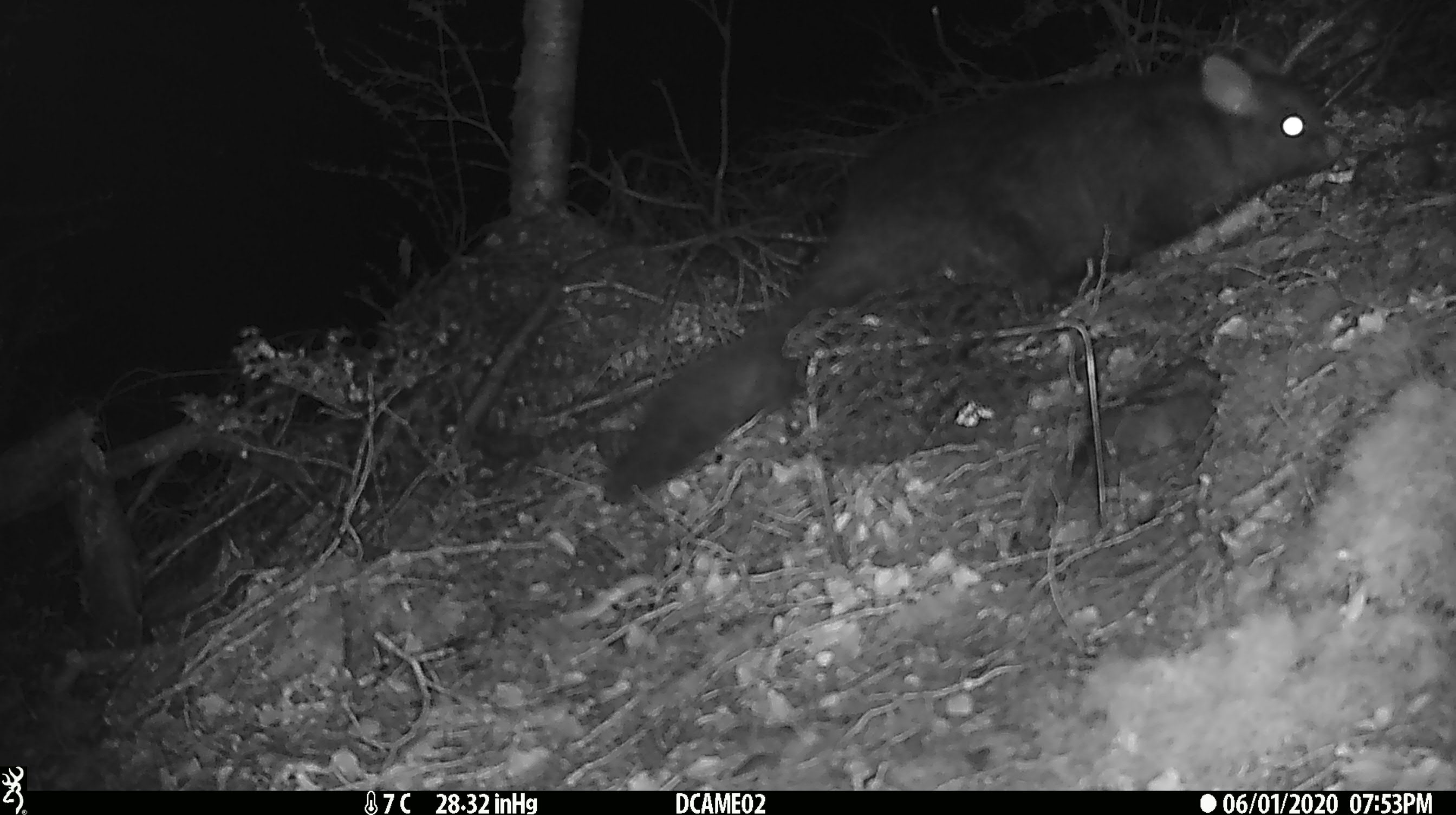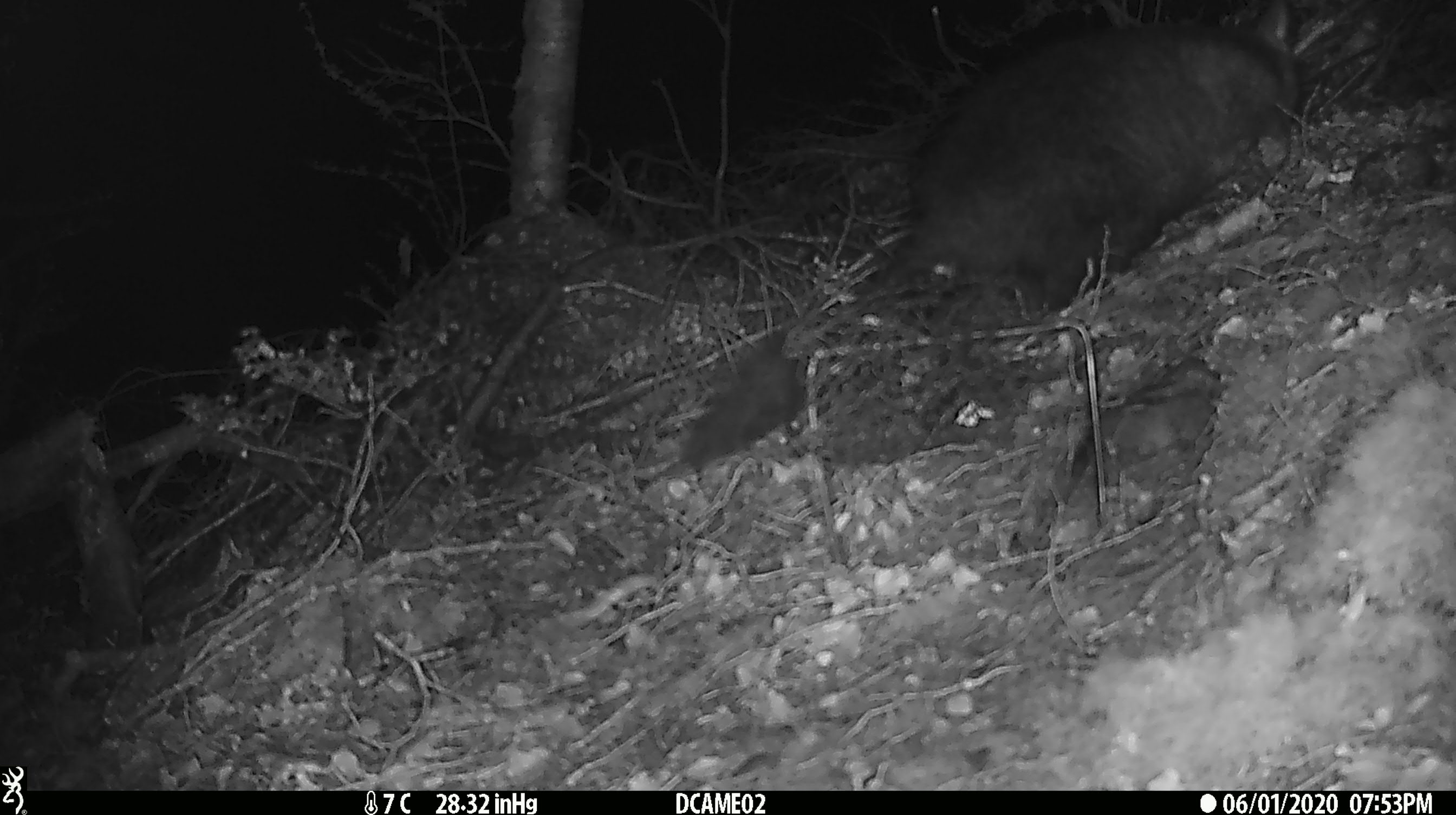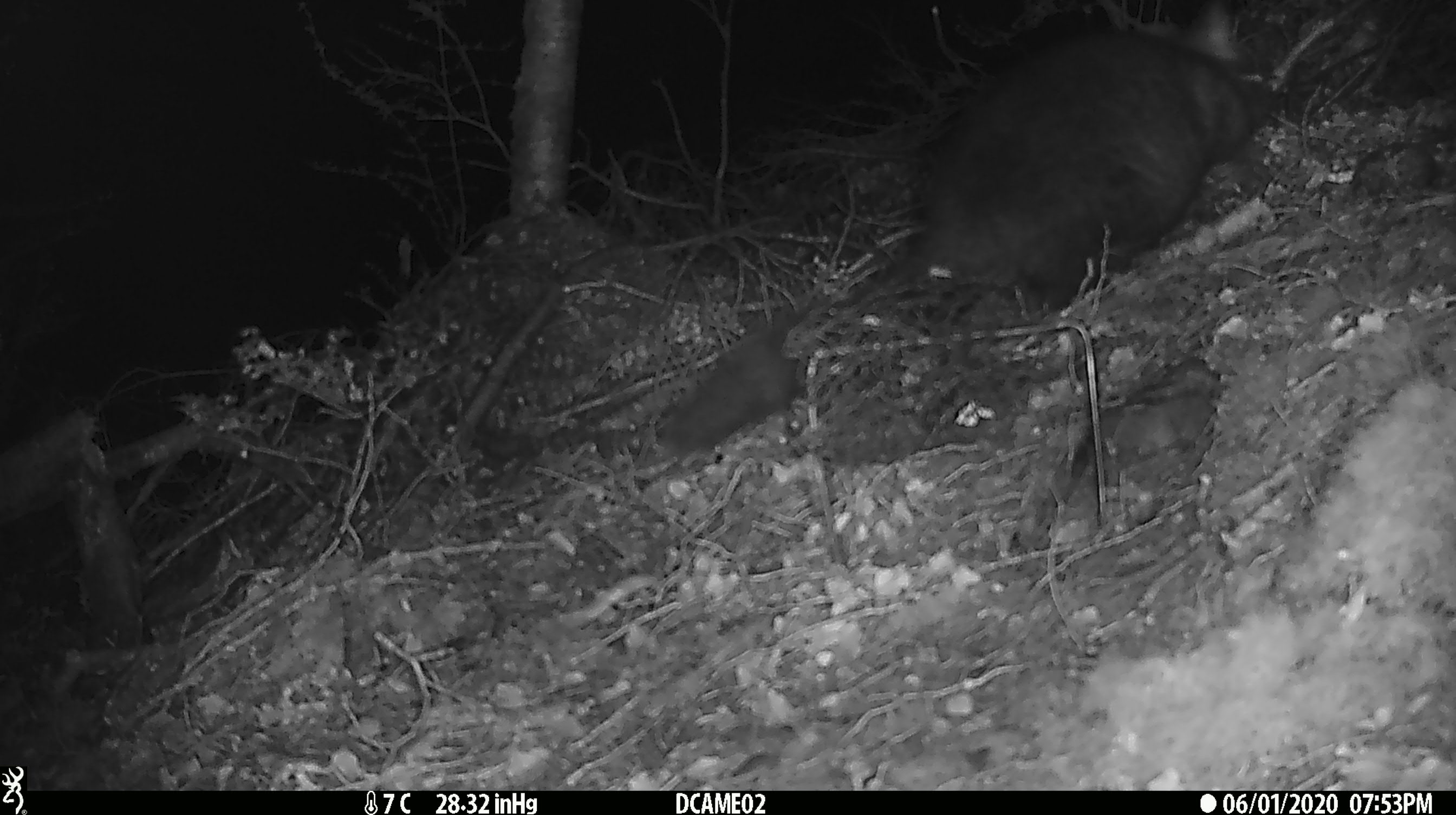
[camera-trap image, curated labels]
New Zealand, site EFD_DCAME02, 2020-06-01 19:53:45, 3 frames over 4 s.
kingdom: Animalia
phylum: Chordata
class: Mammalia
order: Diprotodontia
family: Phalangeridae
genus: Trichosurus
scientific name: Trichosurus vulpecula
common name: common brushtail possum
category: possum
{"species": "possum (common brushtail possum) (Trichosurus vulpecula)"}